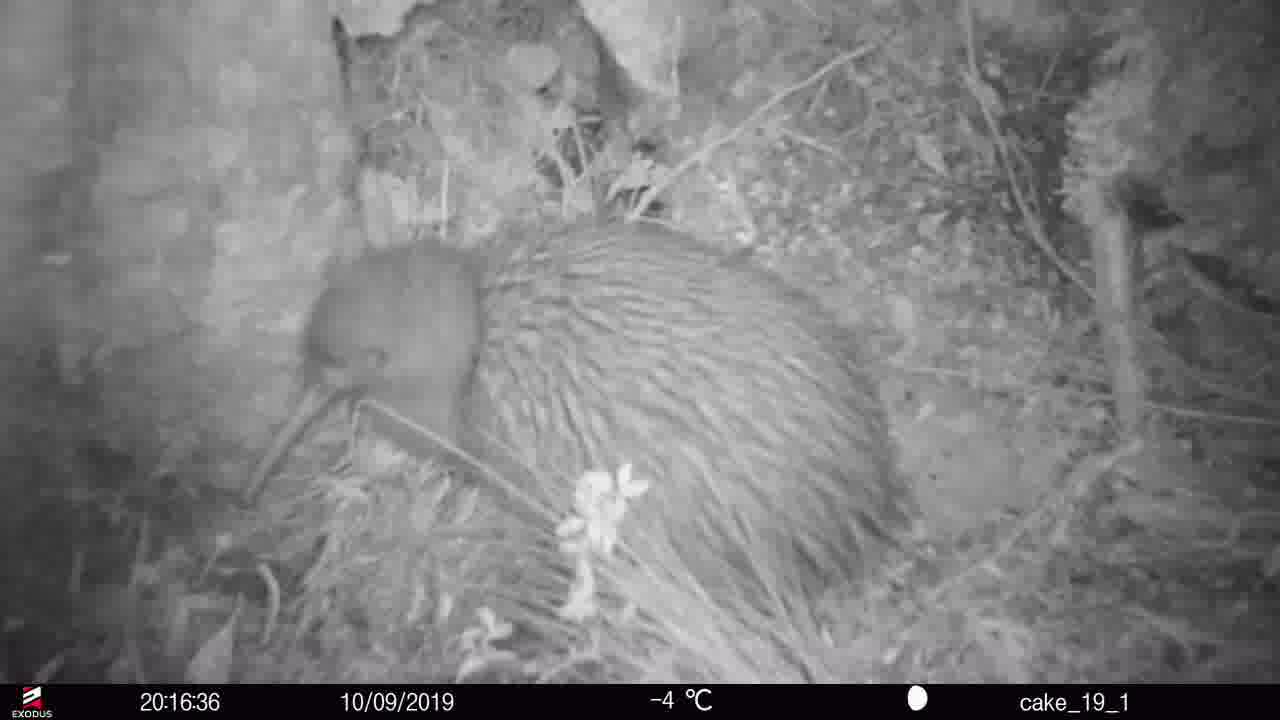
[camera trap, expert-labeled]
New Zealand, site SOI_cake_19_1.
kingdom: Animalia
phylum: Chordata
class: Aves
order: Apterygiformes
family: Apterygidae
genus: Apteryx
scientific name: Apteryx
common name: kiwi